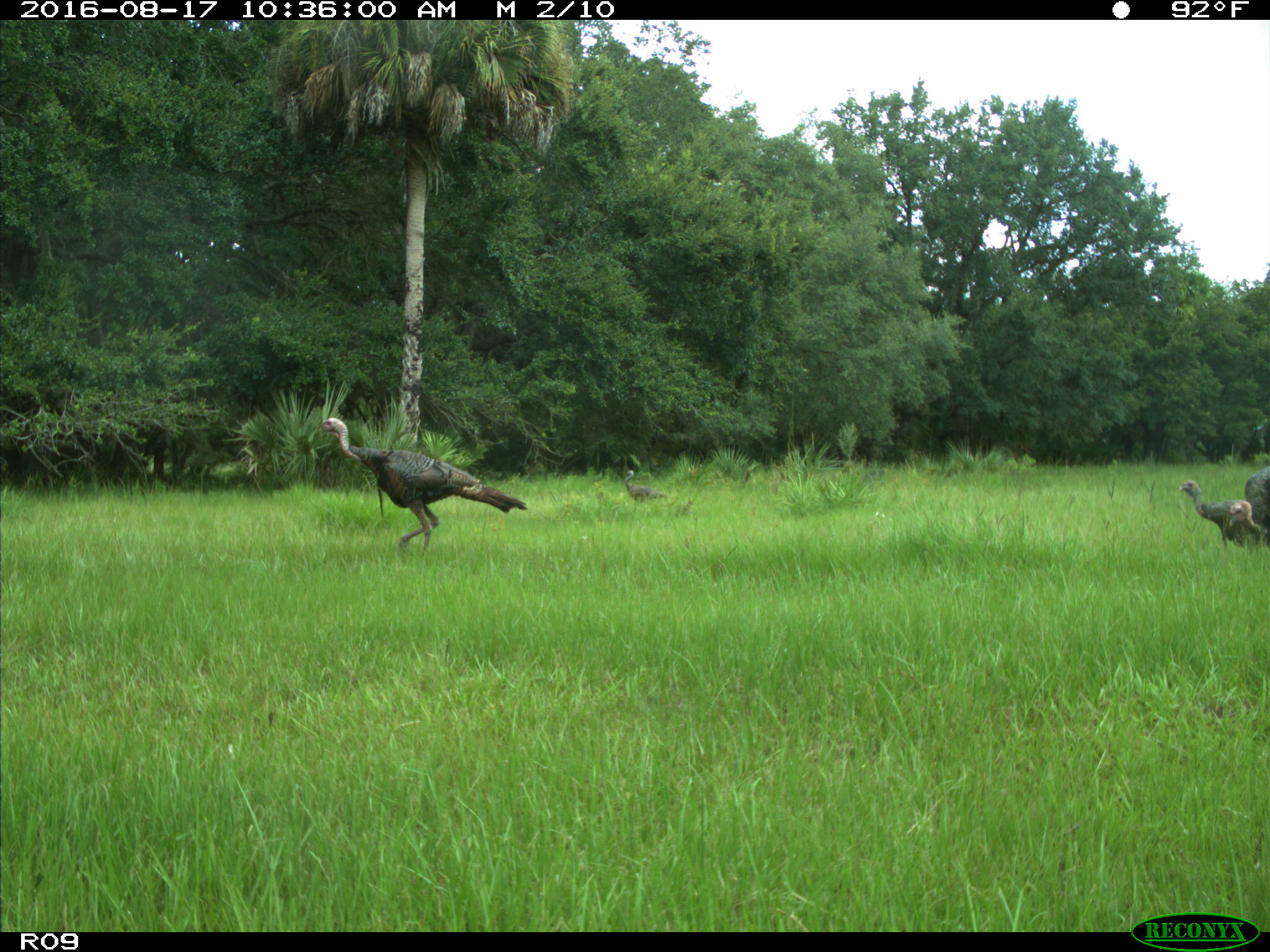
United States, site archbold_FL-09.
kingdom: Animalia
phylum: Chordata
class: Aves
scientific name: Aves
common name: birds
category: unidentified bird